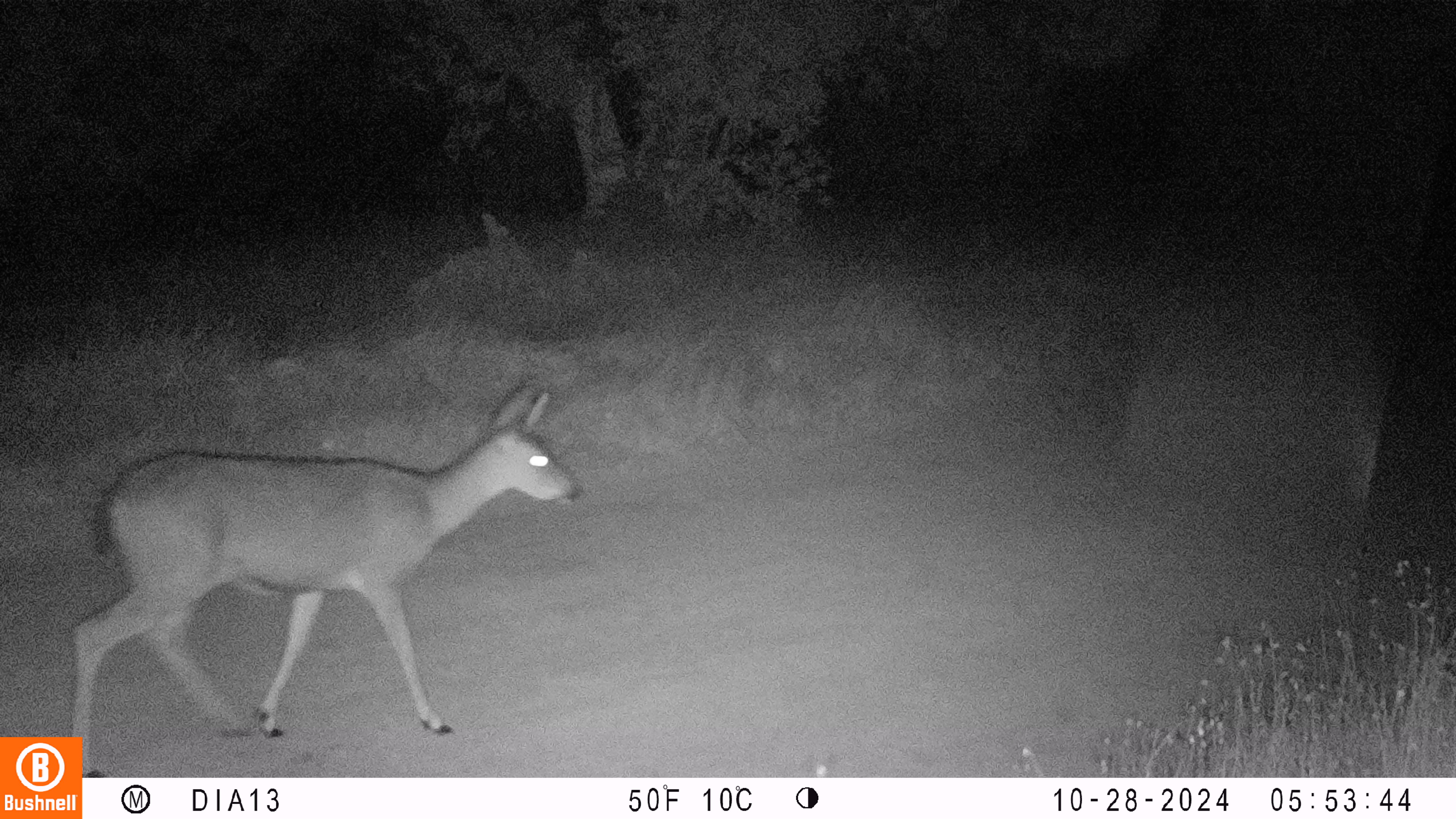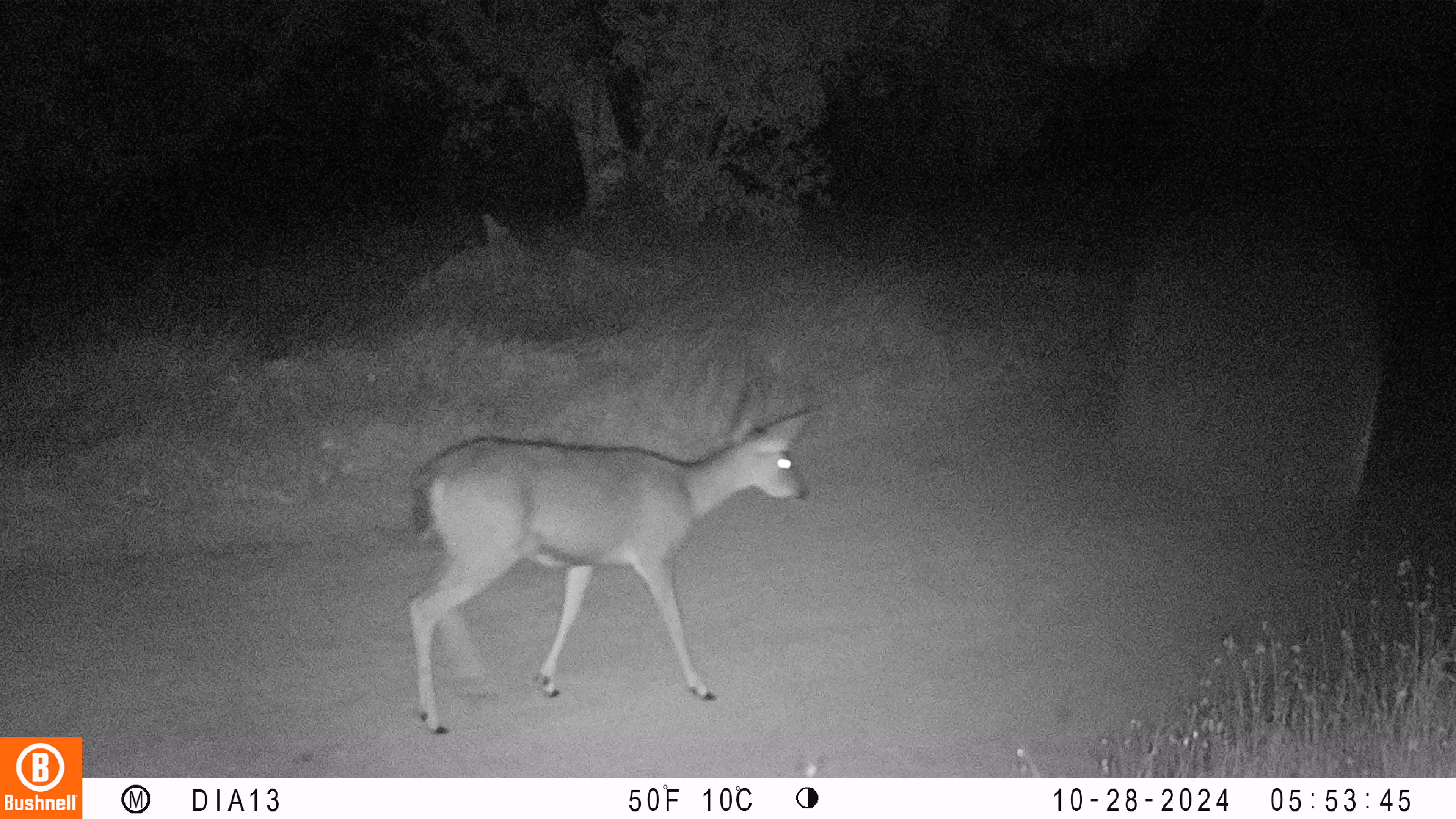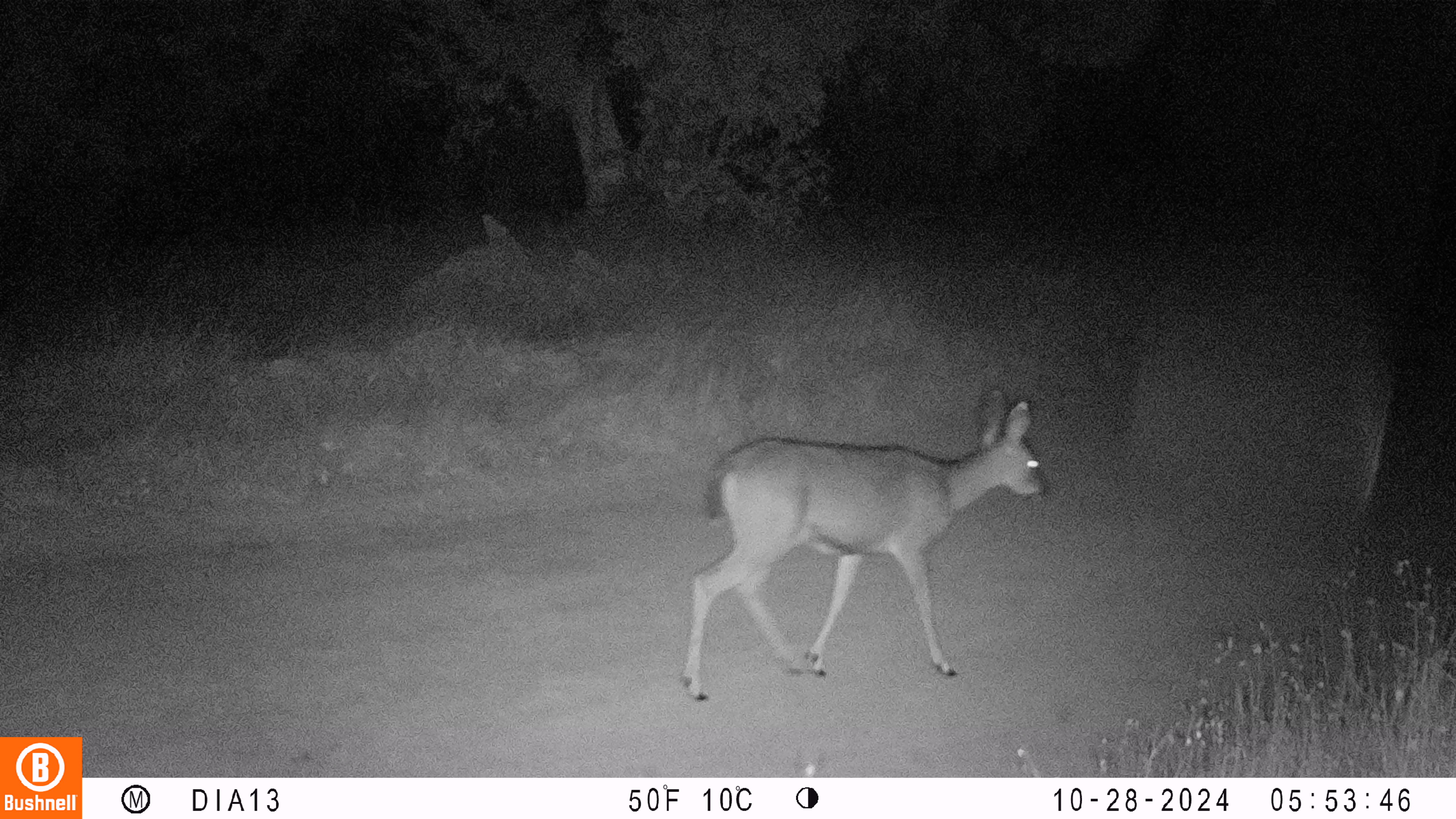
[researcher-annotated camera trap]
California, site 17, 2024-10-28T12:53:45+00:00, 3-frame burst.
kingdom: Animalia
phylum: Chordata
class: Mammalia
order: Artiodactyla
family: Cervidae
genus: Odocoileus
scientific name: Odocoileus hemionus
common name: mule deer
Mule deer (Odocoileus hemionus).